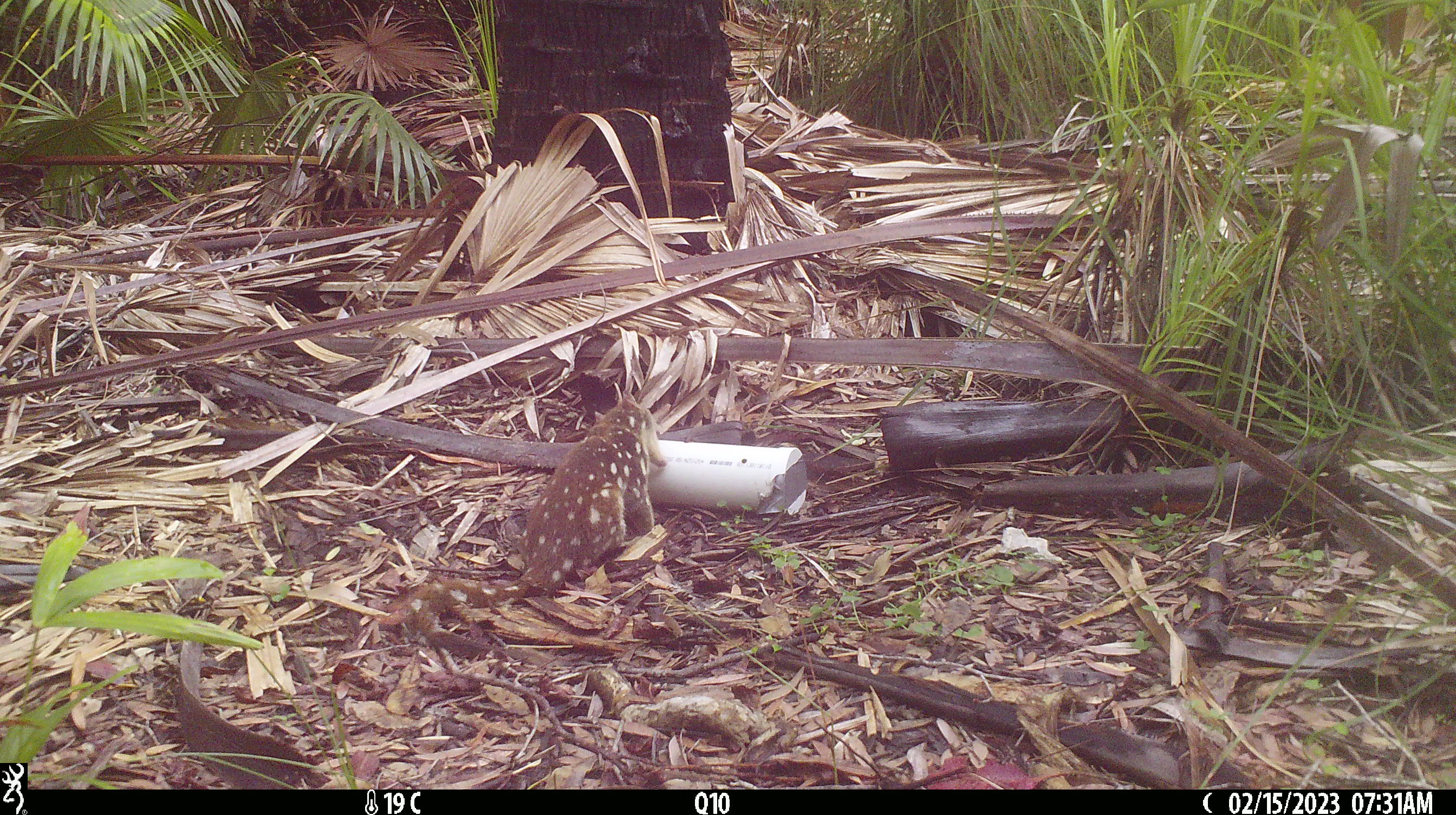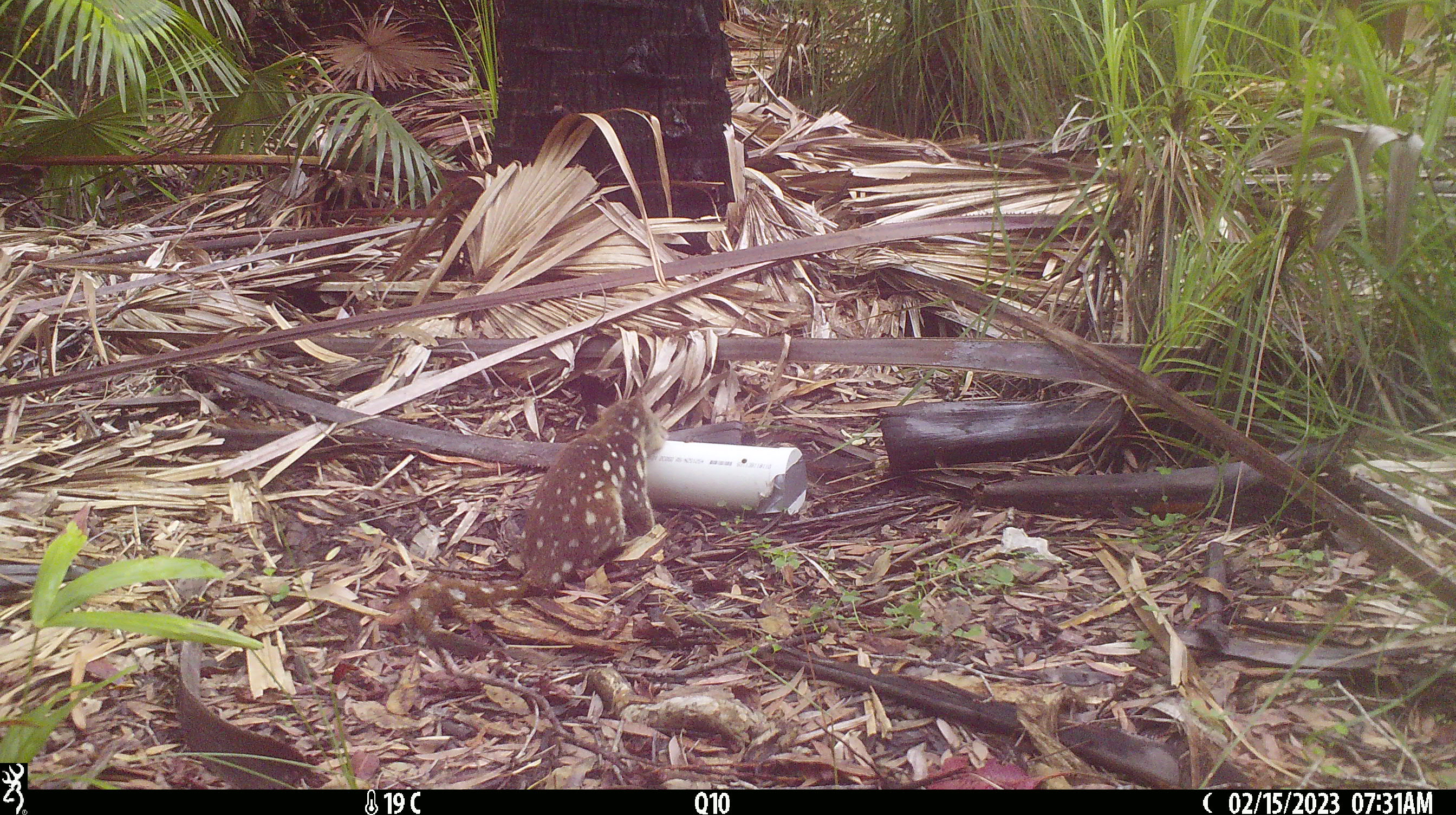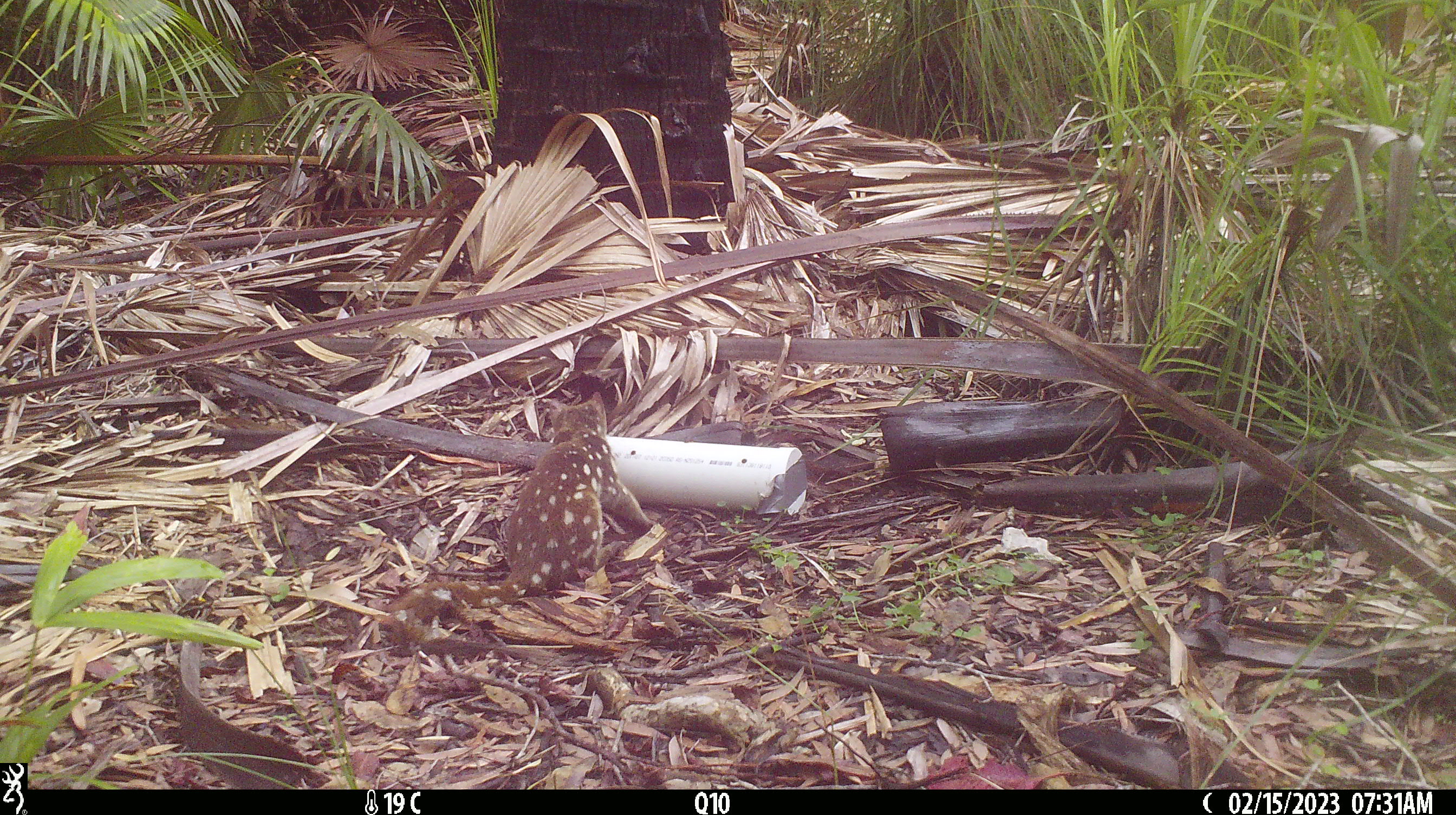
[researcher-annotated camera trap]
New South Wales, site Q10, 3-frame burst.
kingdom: Animalia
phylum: Chordata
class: Mammalia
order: Dasyuromorphia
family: Dasyuridae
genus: Dasyurus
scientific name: Dasyurus maculatus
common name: spotted-tailed quoll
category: quoll